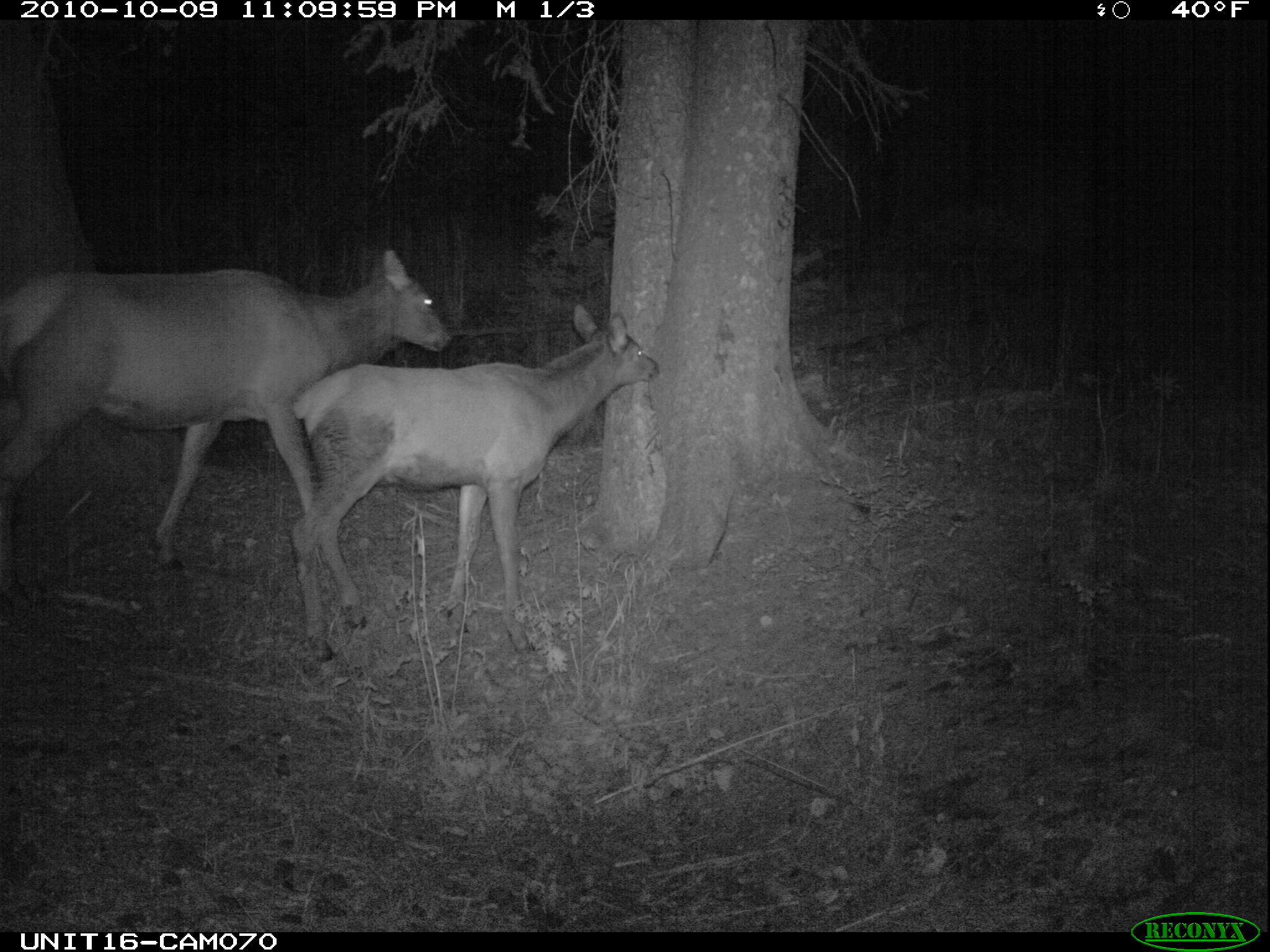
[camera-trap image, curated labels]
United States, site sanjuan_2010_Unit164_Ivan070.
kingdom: Animalia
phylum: Chordata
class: Mammalia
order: Artiodactyla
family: Cervidae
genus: Cervus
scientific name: Cervus elaphus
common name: red deer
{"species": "Cervus elaphus (red deer)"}